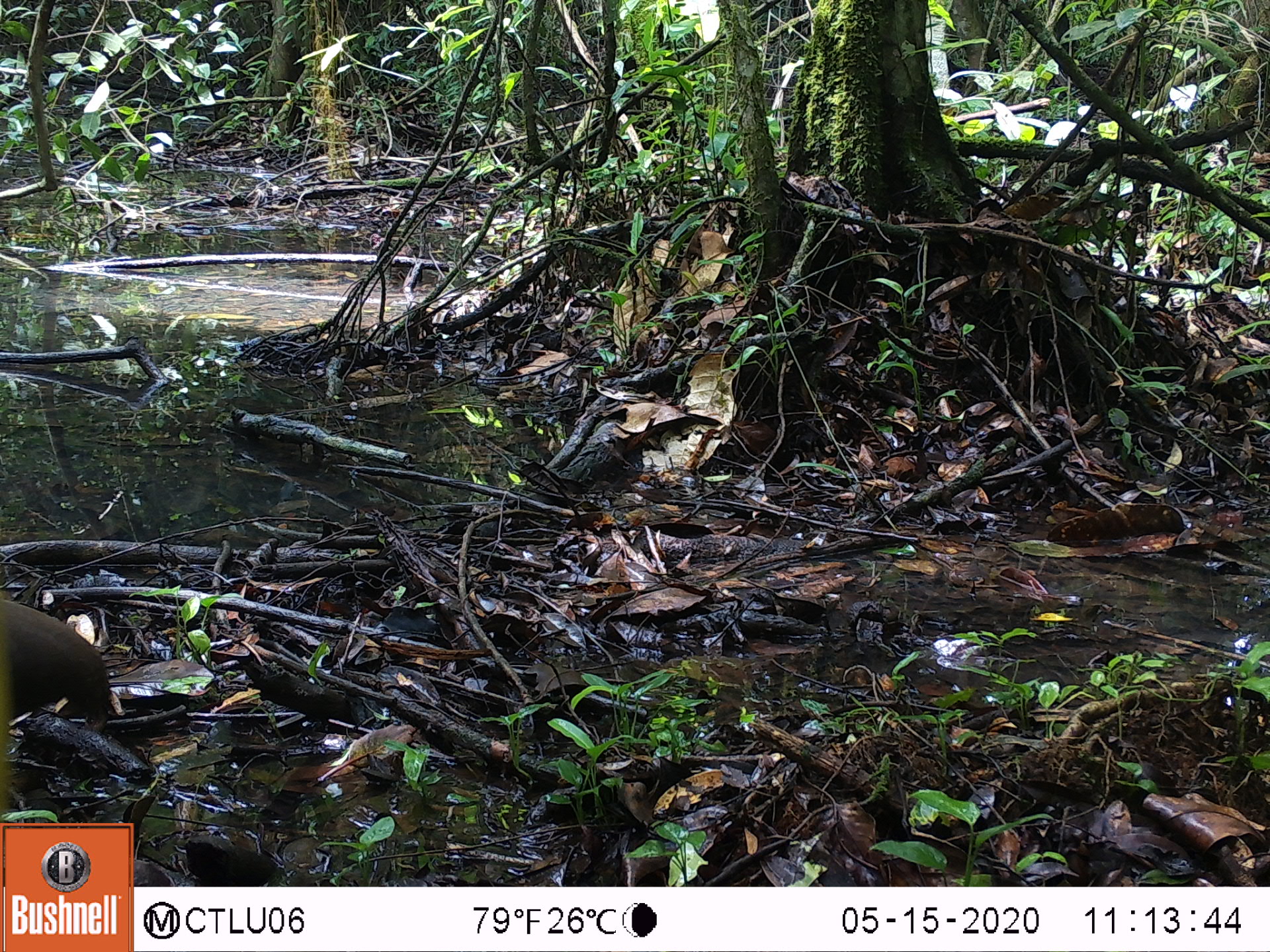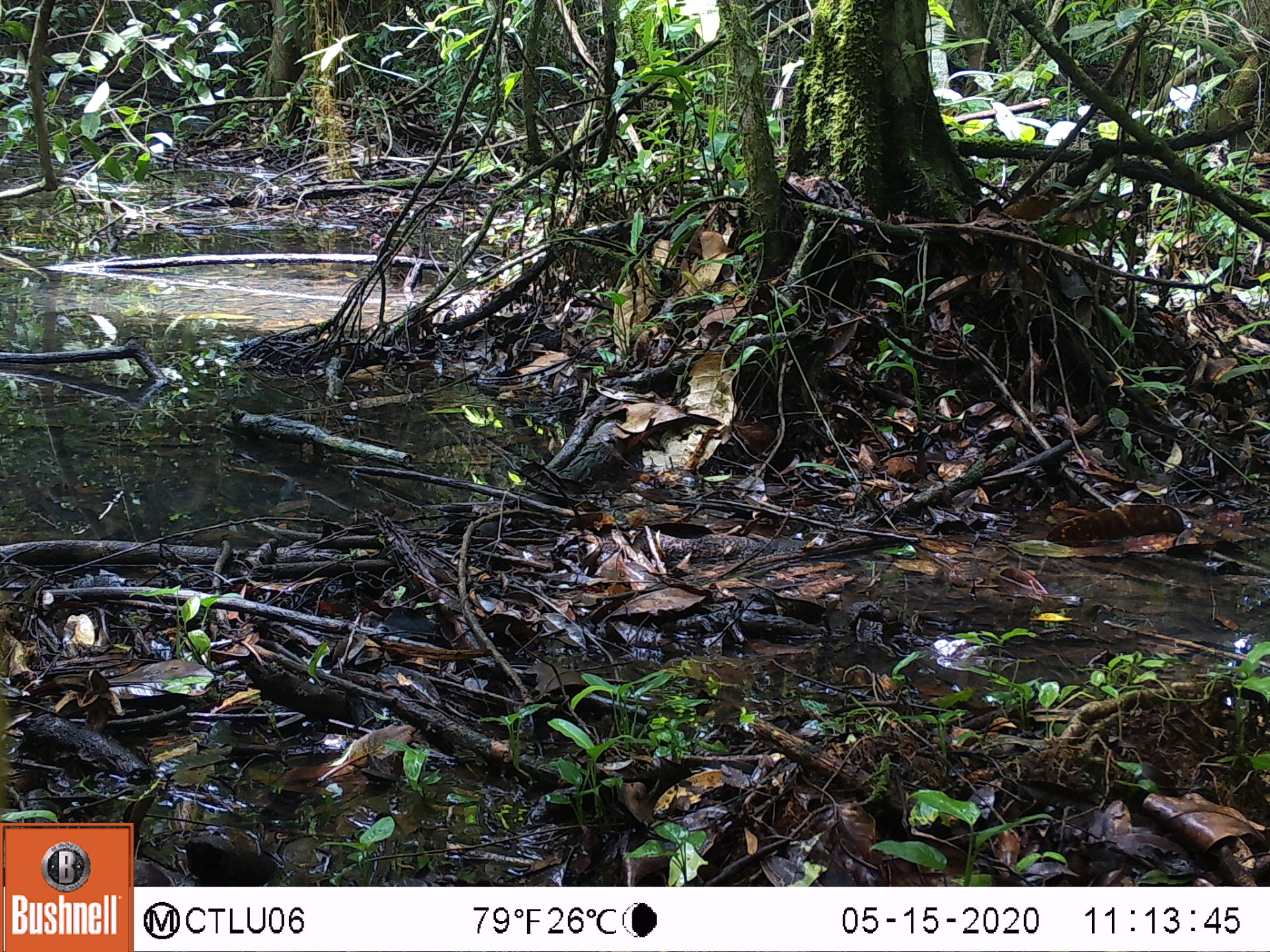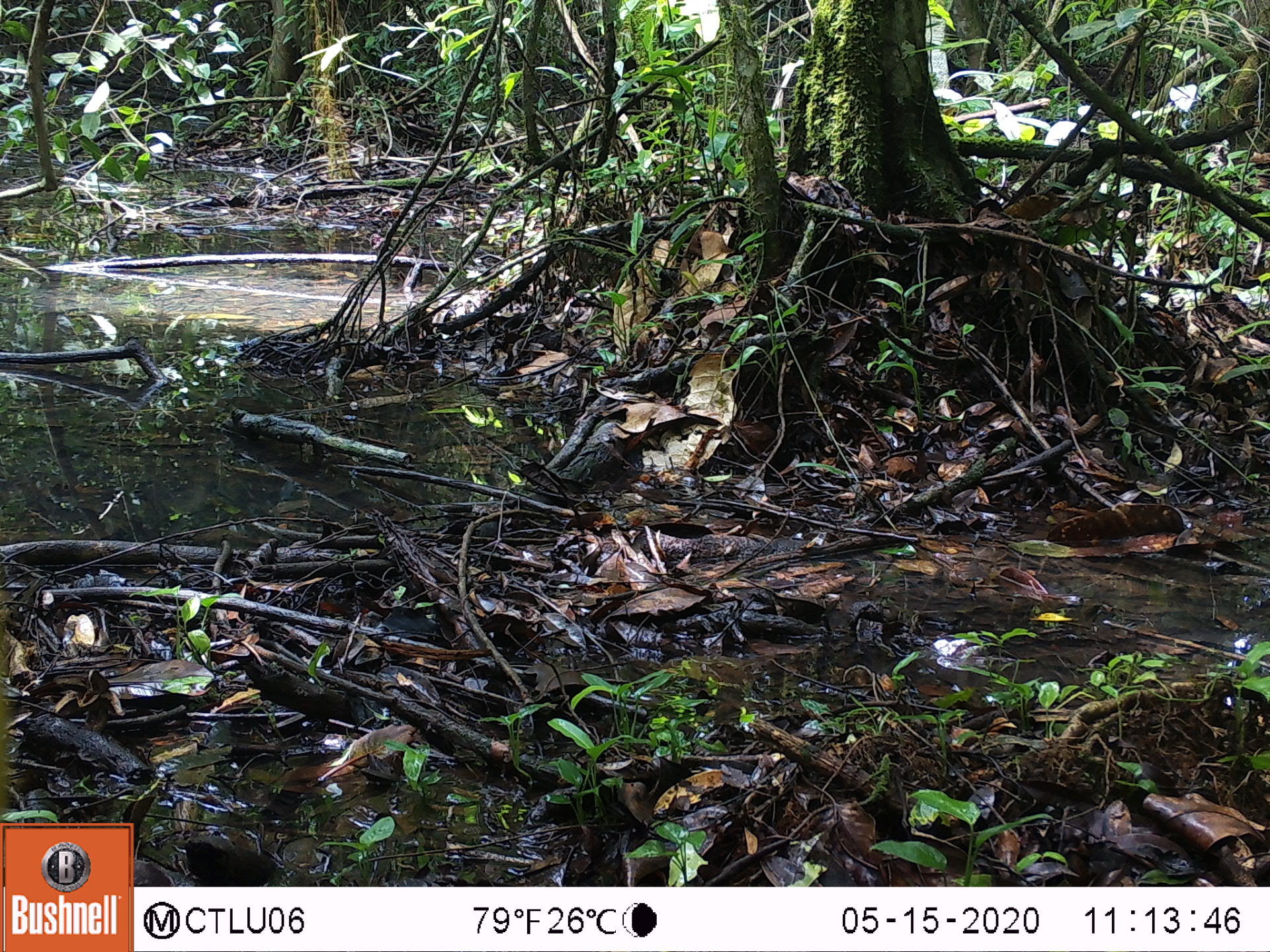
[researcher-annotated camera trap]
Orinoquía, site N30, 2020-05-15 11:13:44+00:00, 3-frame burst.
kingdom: Animalia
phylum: Chordata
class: Aves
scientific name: Aves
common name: bird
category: unknown bird